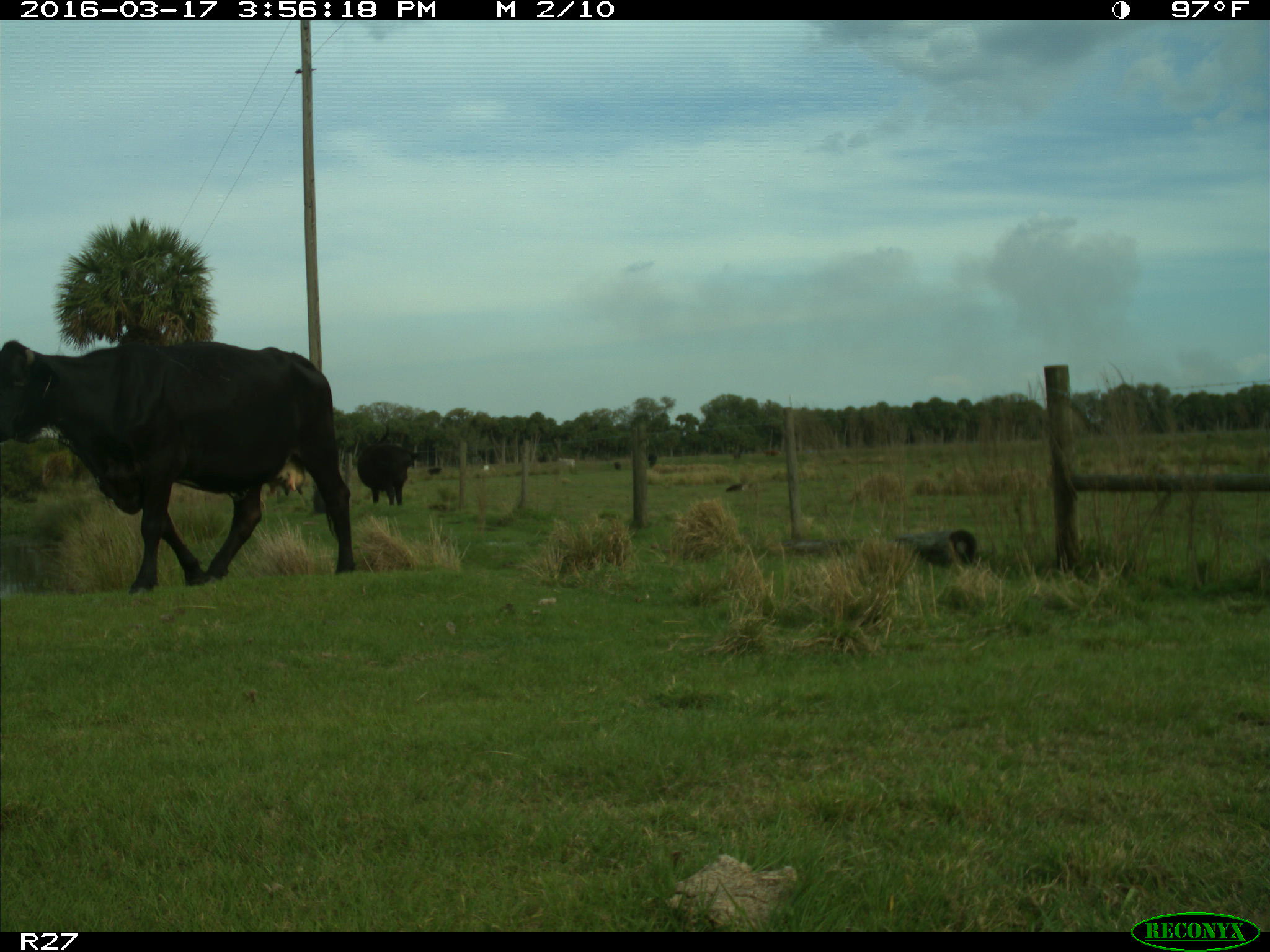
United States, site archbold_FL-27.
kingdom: Animalia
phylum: Chordata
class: Mammalia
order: Artiodactyla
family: Bovidae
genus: Bos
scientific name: Bos taurus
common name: domestic cow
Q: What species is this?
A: Bos taurus (domestic cow).